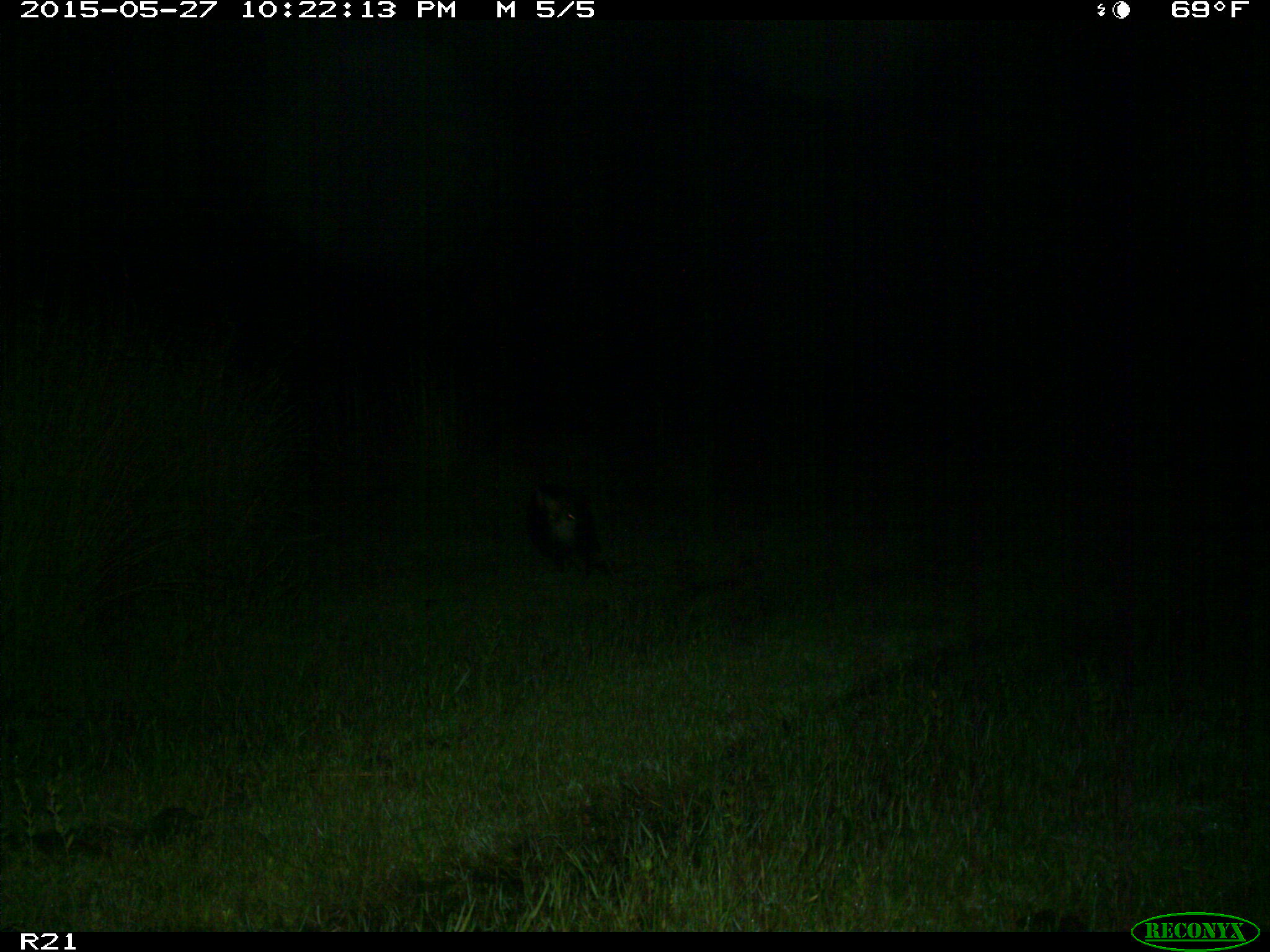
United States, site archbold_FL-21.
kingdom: Animalia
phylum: Chordata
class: Mammalia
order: Artiodactyla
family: Suidae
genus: Sus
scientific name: Sus scrofa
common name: wild boar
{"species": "Sus scrofa (wild boar)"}